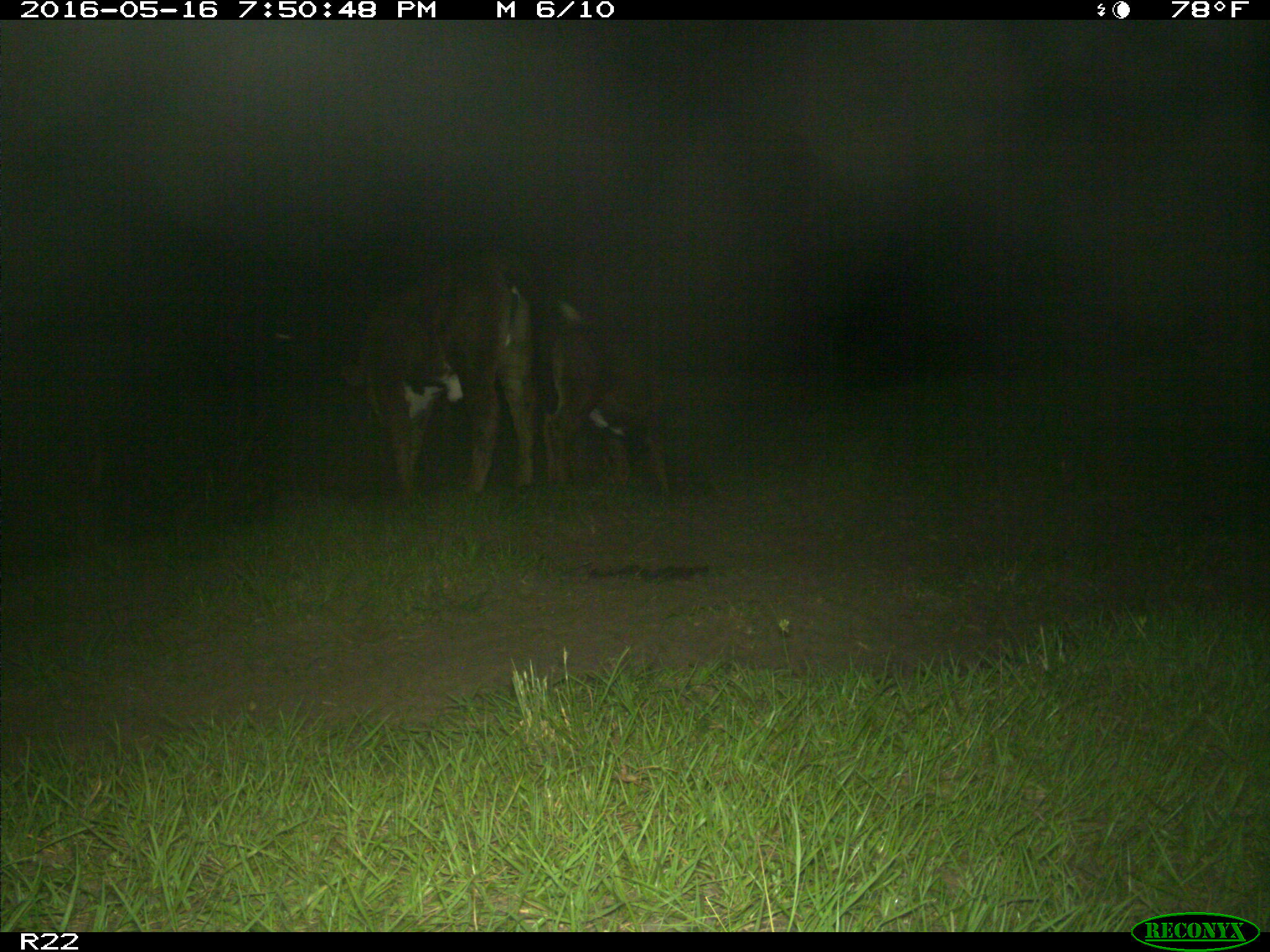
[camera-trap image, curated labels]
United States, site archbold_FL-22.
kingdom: Animalia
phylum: Chordata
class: Mammalia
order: Artiodactyla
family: Bovidae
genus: Bos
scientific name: Bos taurus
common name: domestic cow